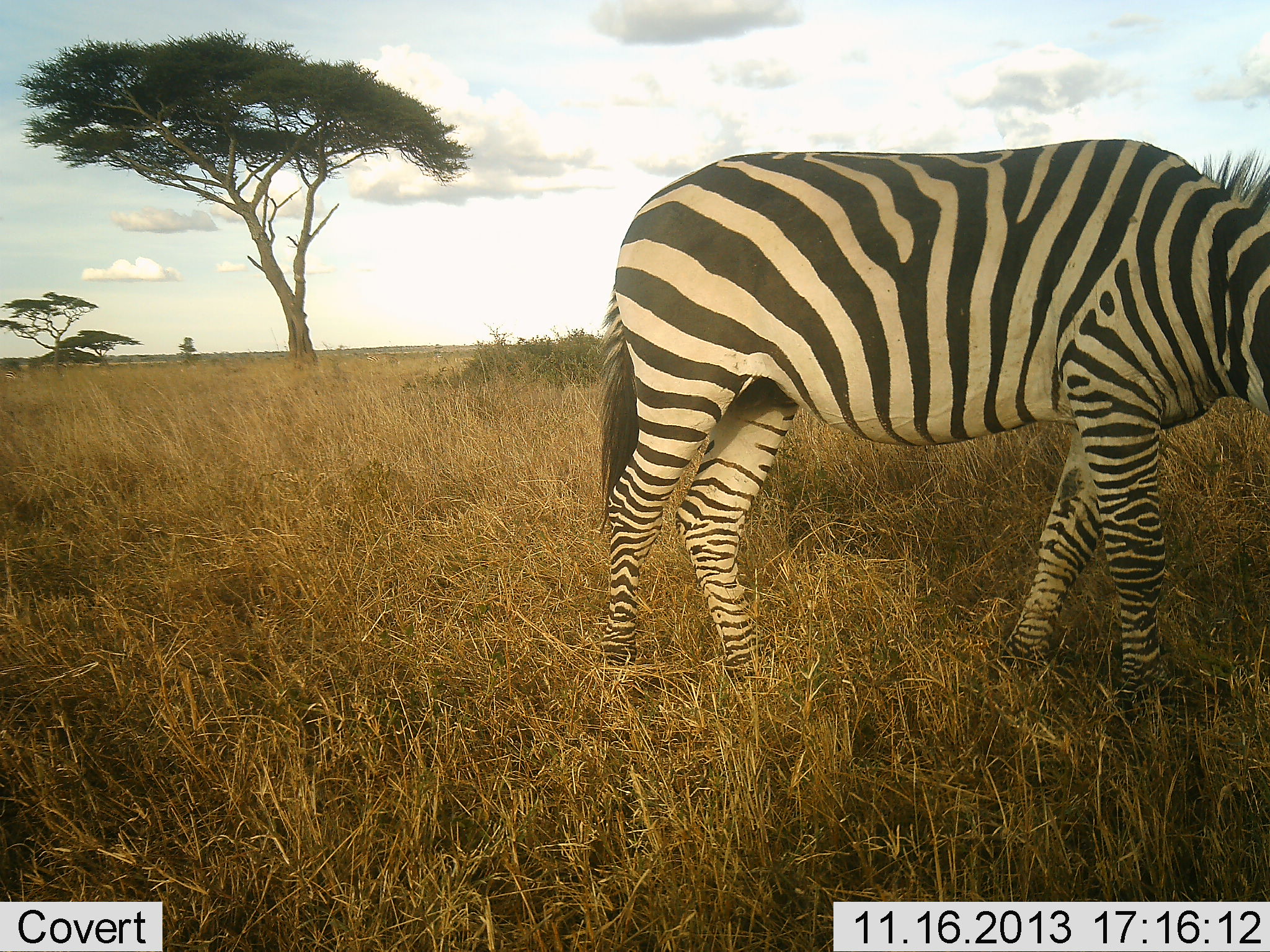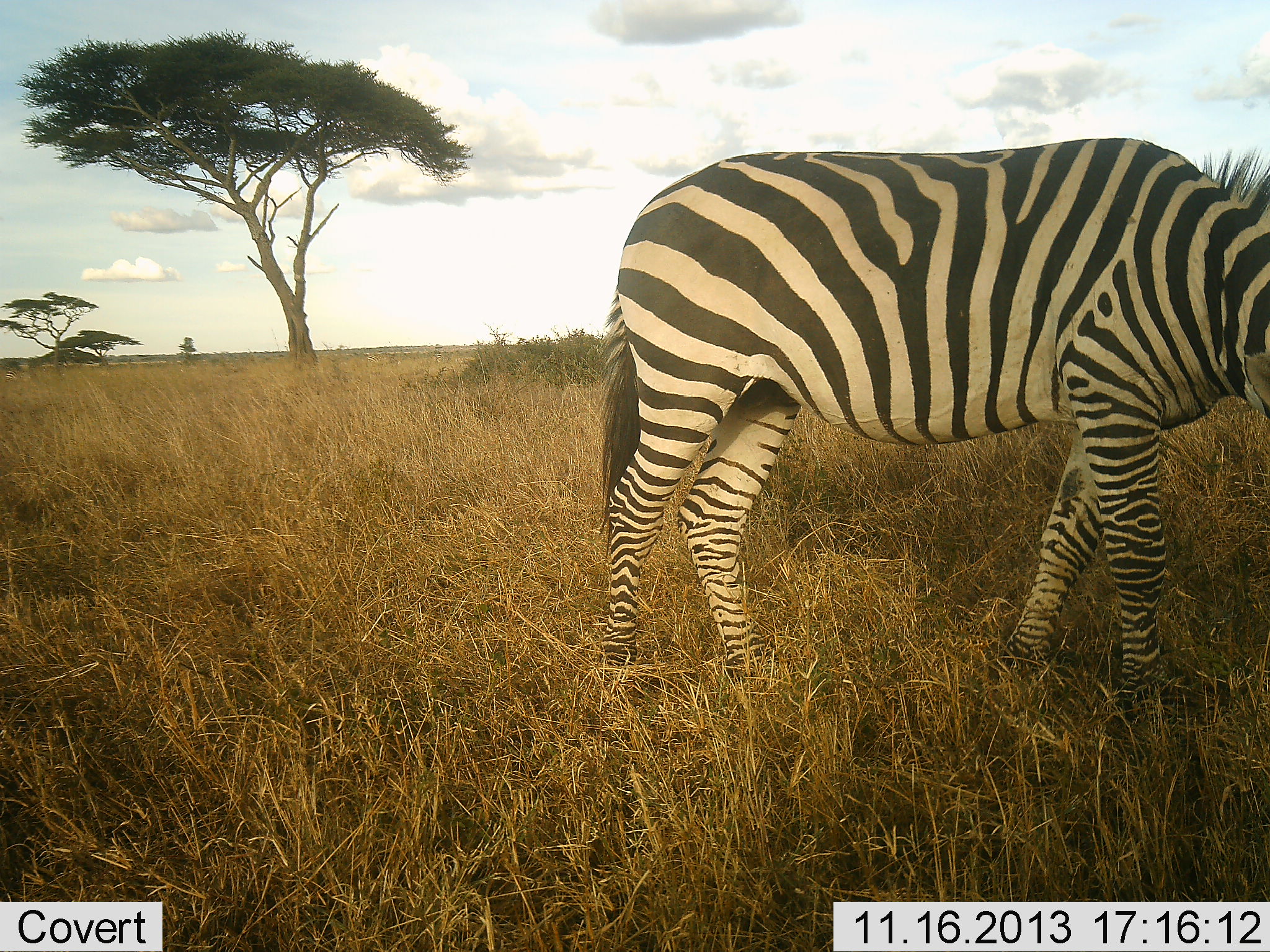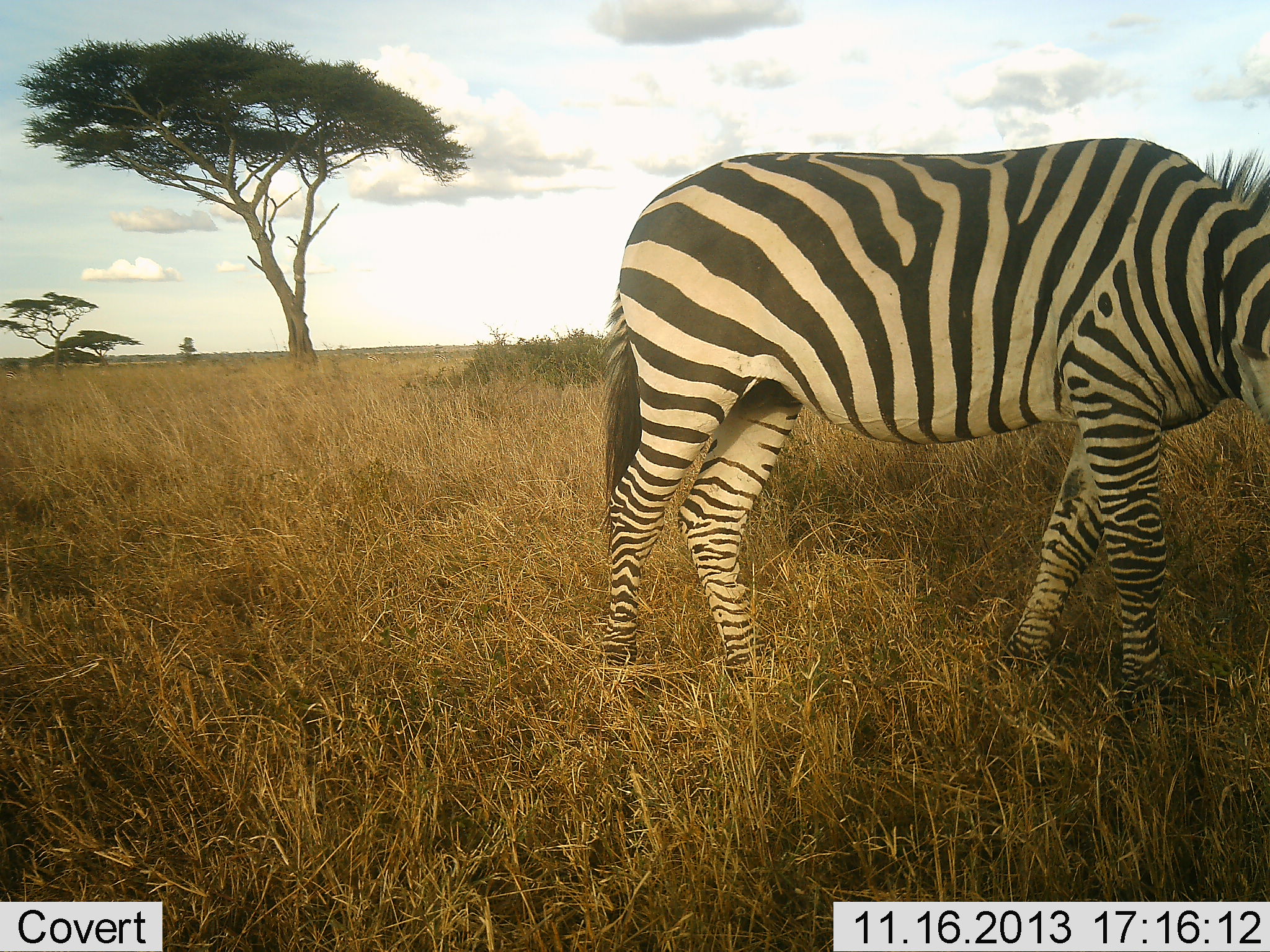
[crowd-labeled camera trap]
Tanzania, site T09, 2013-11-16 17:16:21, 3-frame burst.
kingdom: Animalia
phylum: Chordata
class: Mammalia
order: Perissodactyla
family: Equidae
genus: Equus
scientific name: Equus quagga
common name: plains zebra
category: zebra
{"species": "zebra (plains zebra) (Equus quagga)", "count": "1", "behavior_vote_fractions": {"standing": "55%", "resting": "0%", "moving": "0%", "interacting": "0%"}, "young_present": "0%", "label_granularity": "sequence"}